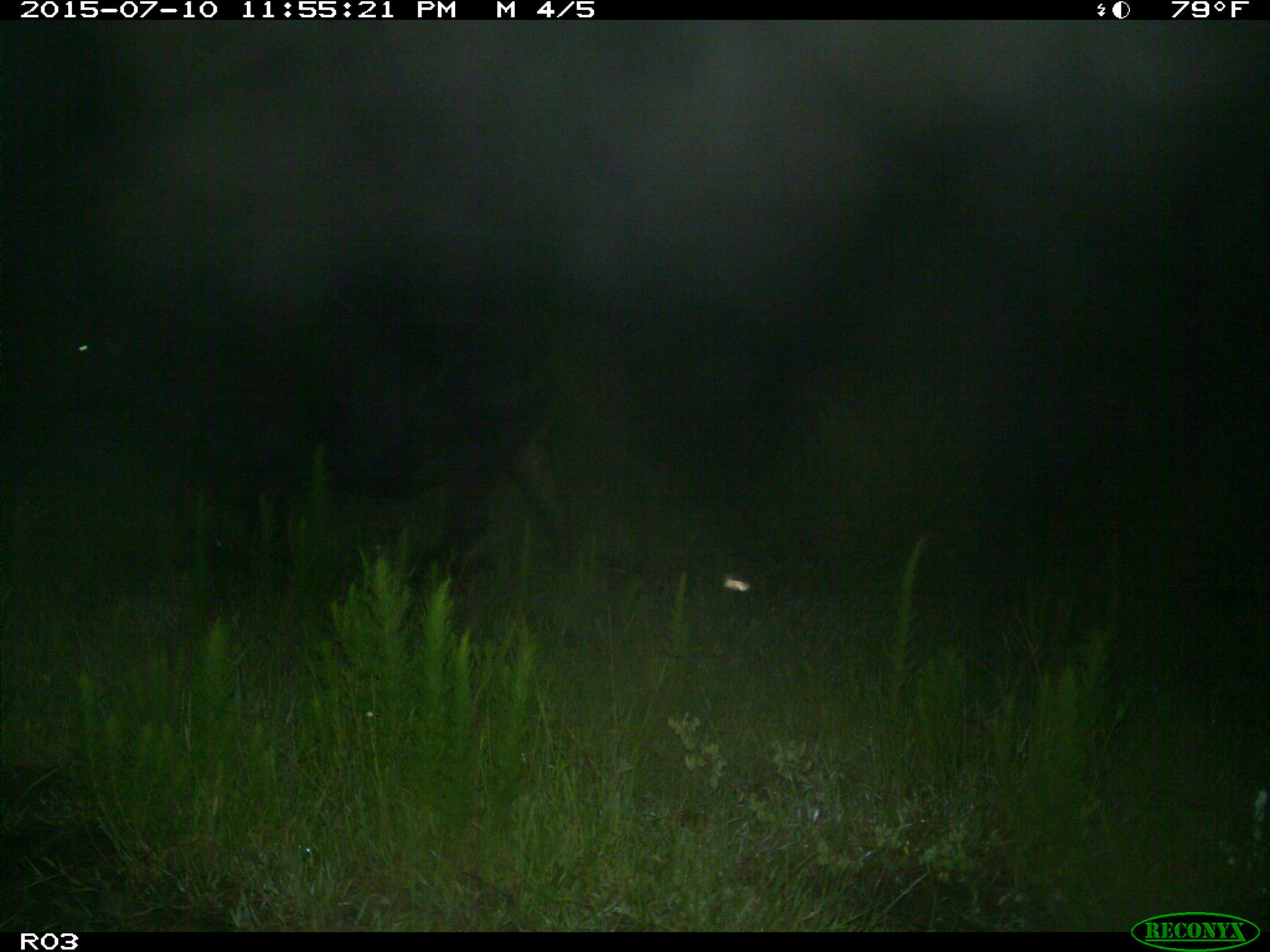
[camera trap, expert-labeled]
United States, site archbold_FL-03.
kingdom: Animalia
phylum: Chordata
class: Mammalia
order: Artiodactyla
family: Bovidae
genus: Bos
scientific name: Bos taurus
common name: domestic cow